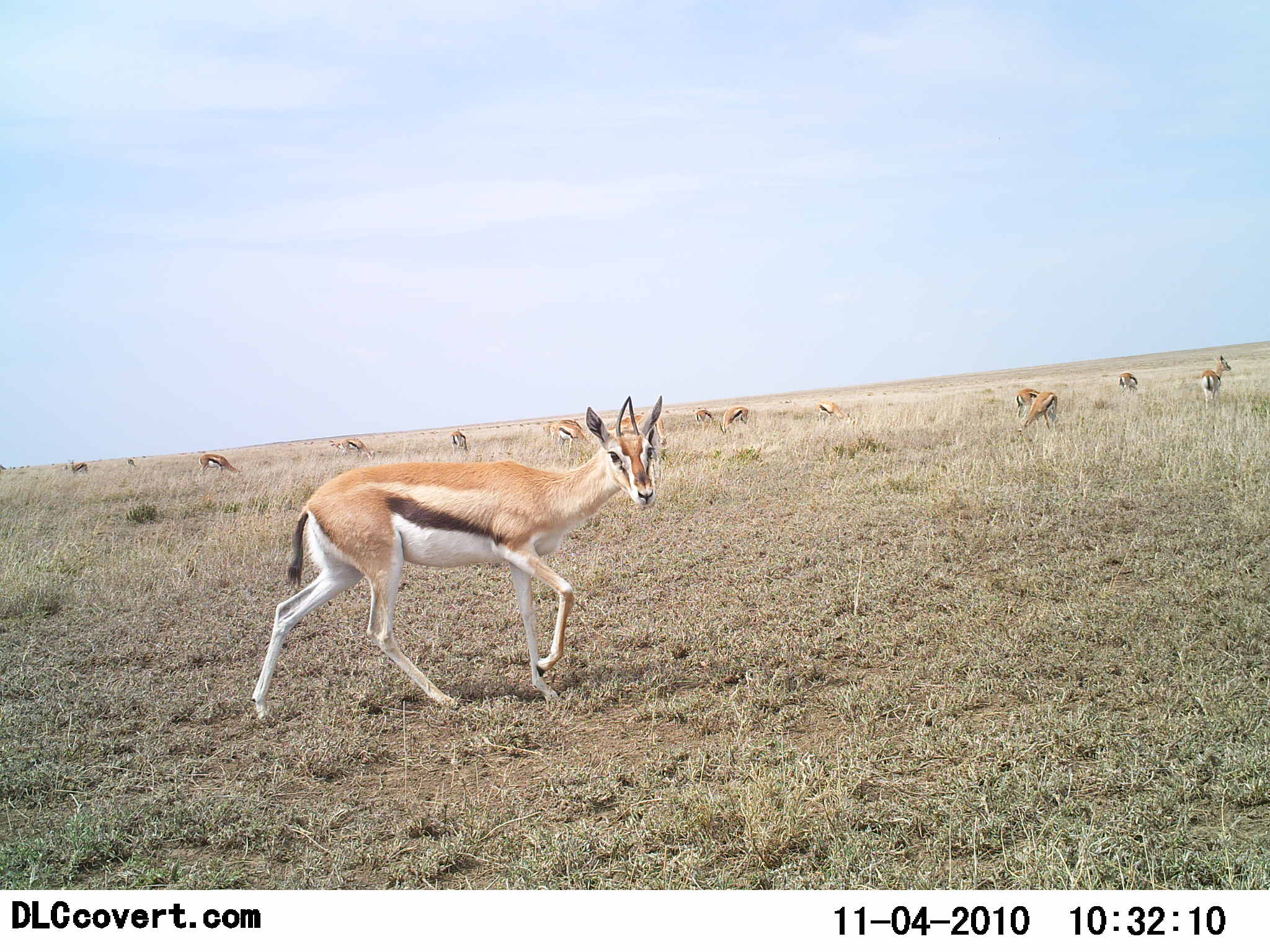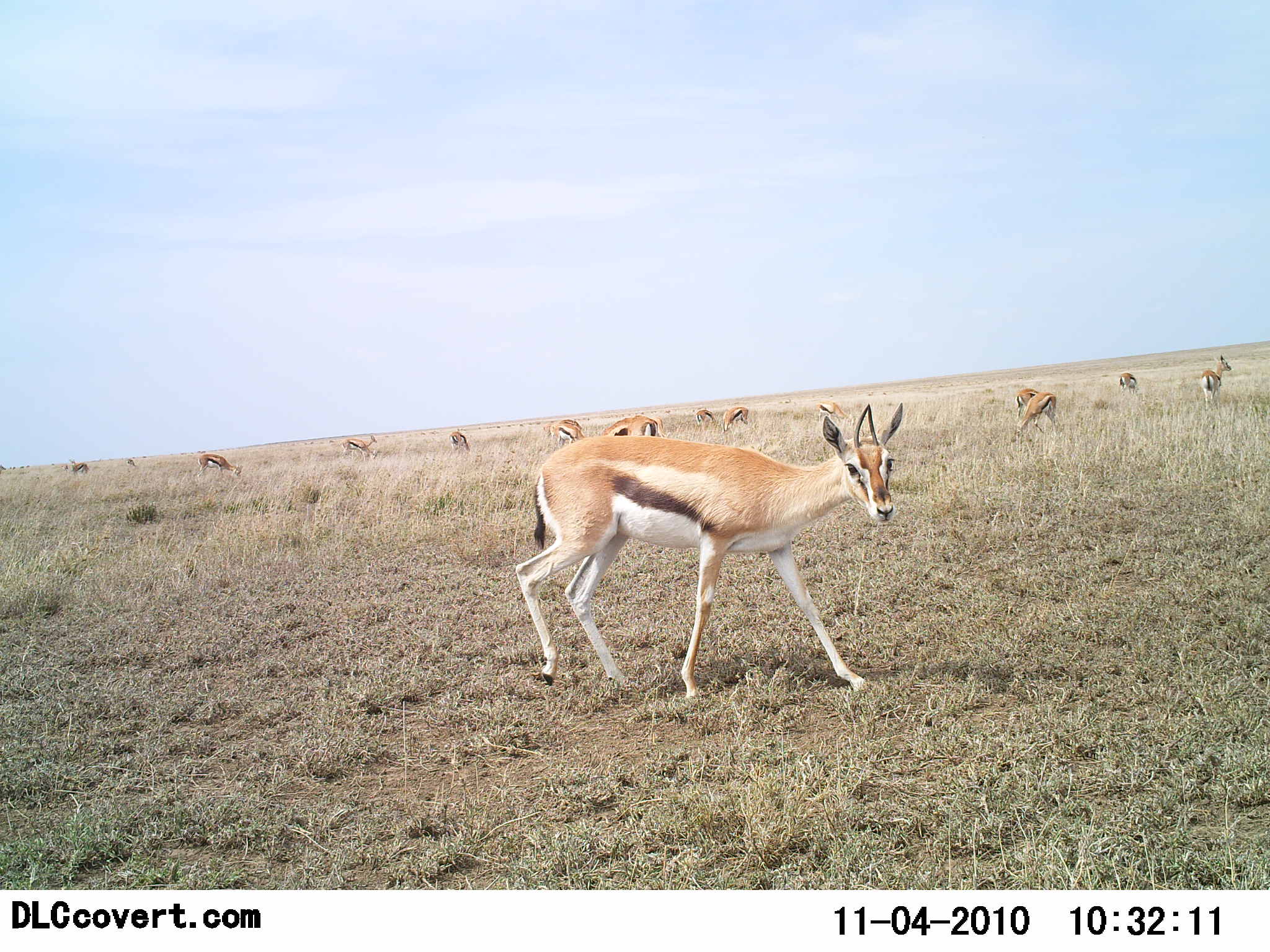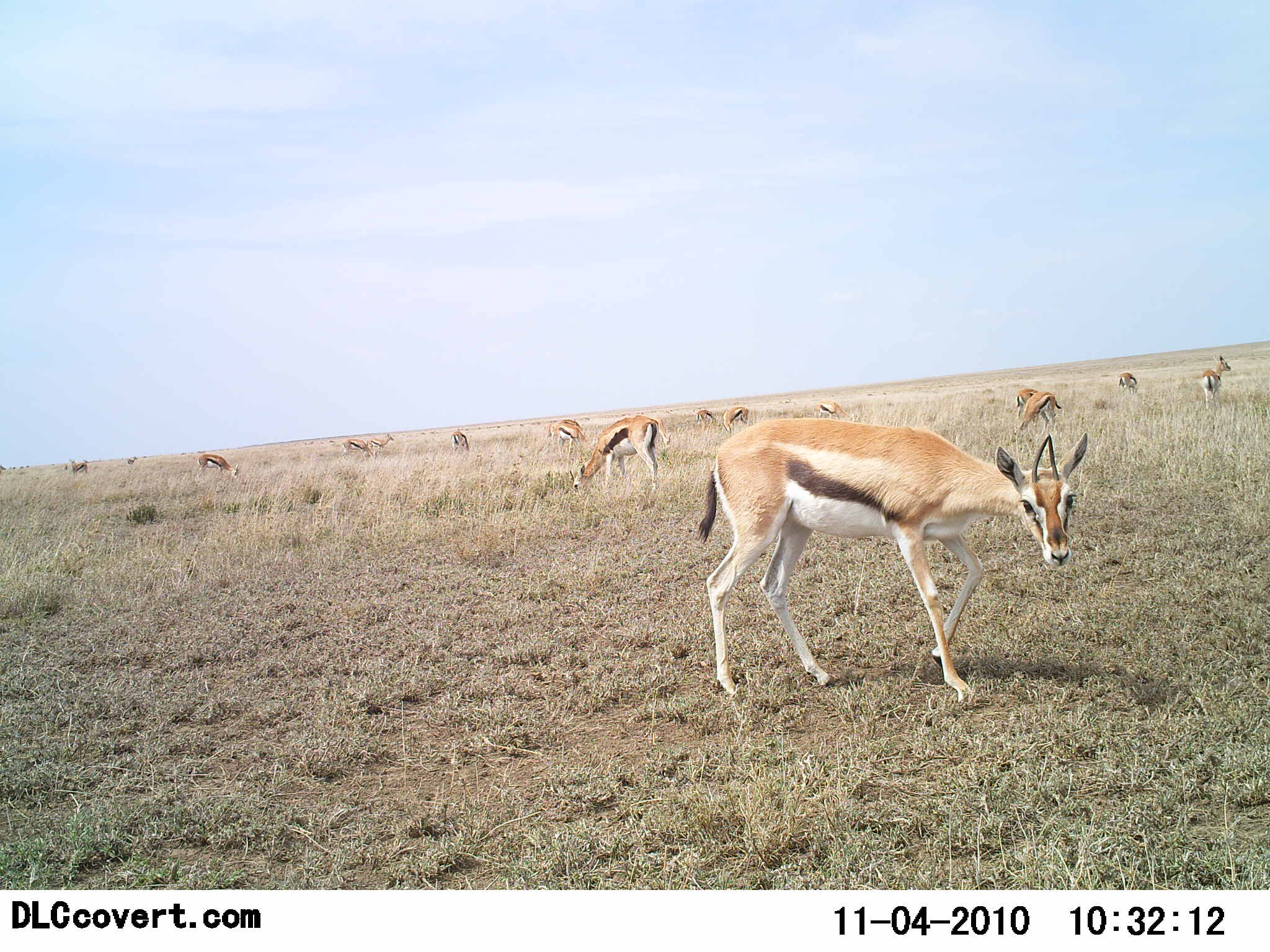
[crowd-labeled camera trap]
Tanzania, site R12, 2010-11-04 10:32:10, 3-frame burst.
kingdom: Animalia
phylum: Chordata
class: Mammalia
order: Artiodactyla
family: Bovidae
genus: Eudorcas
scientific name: Eudorcas thomsonii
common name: thomson's gazelle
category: gazellethomsons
Gazellethomsons (thomson's gazelle) (Eudorcas thomsonii), count 11-50. Behavior (volunteer vote fractions): standing 46%, resting 8%, moving 85%, interacting 8%. Young present (vote fraction): 0%. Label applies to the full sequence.